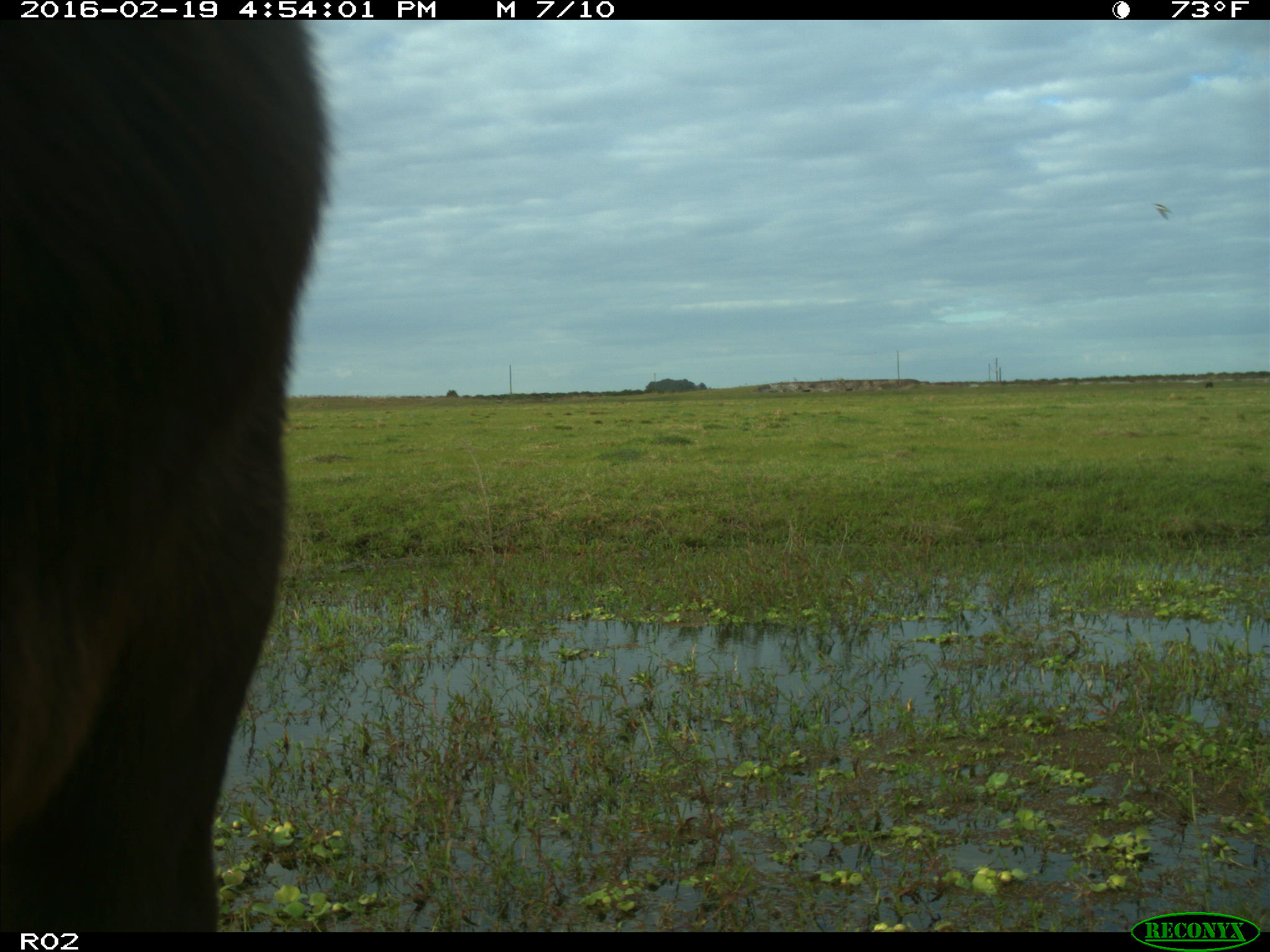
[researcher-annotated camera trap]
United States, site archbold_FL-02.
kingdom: Animalia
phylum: Chordata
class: Mammalia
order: Artiodactyla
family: Bovidae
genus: Bos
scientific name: Bos taurus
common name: domestic cow